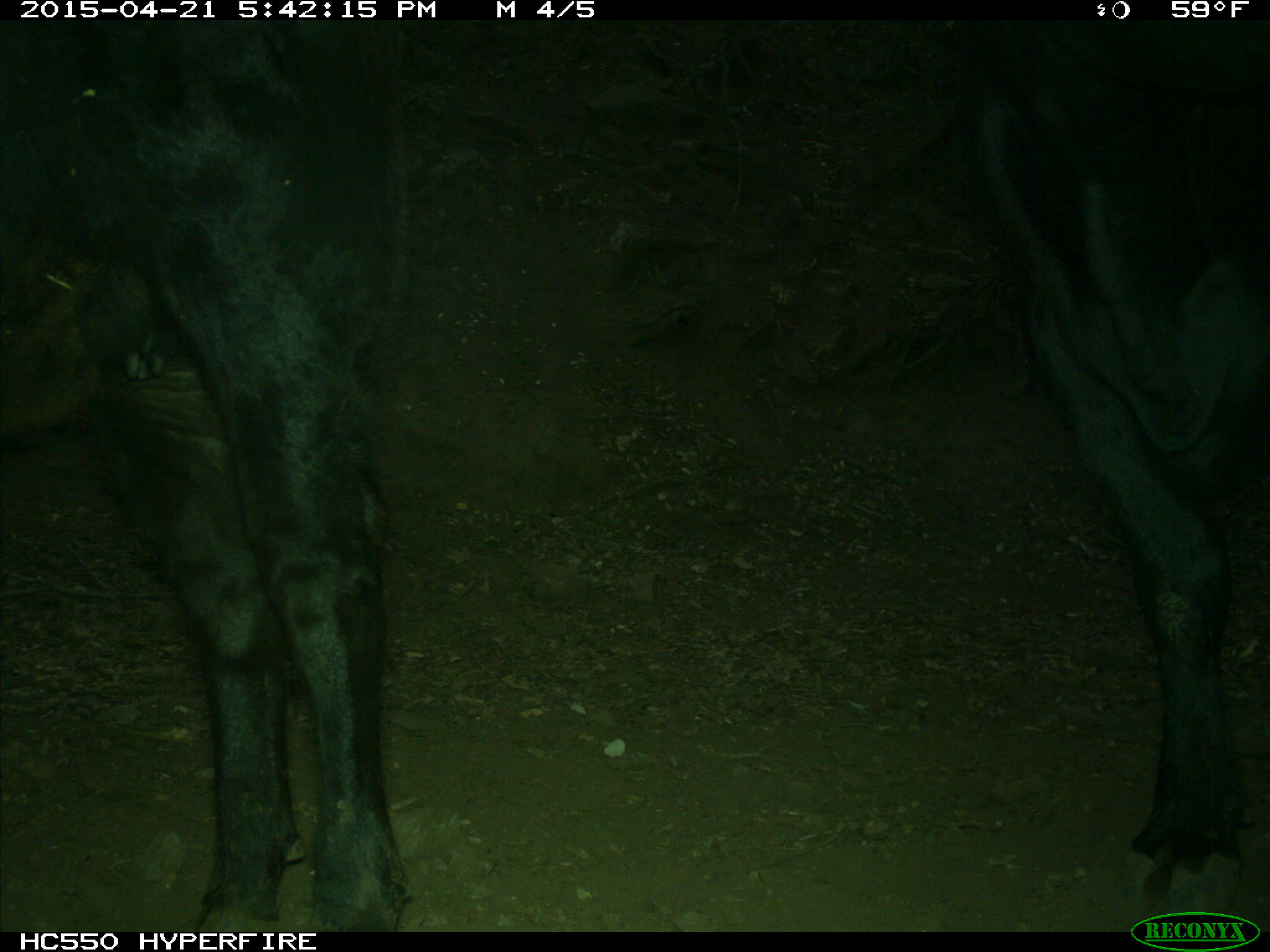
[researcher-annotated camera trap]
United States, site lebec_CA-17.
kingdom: Animalia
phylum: Chordata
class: Mammalia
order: Artiodactyla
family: Bovidae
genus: Bos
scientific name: Bos taurus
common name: domestic cow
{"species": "Bos taurus (domestic cow)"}